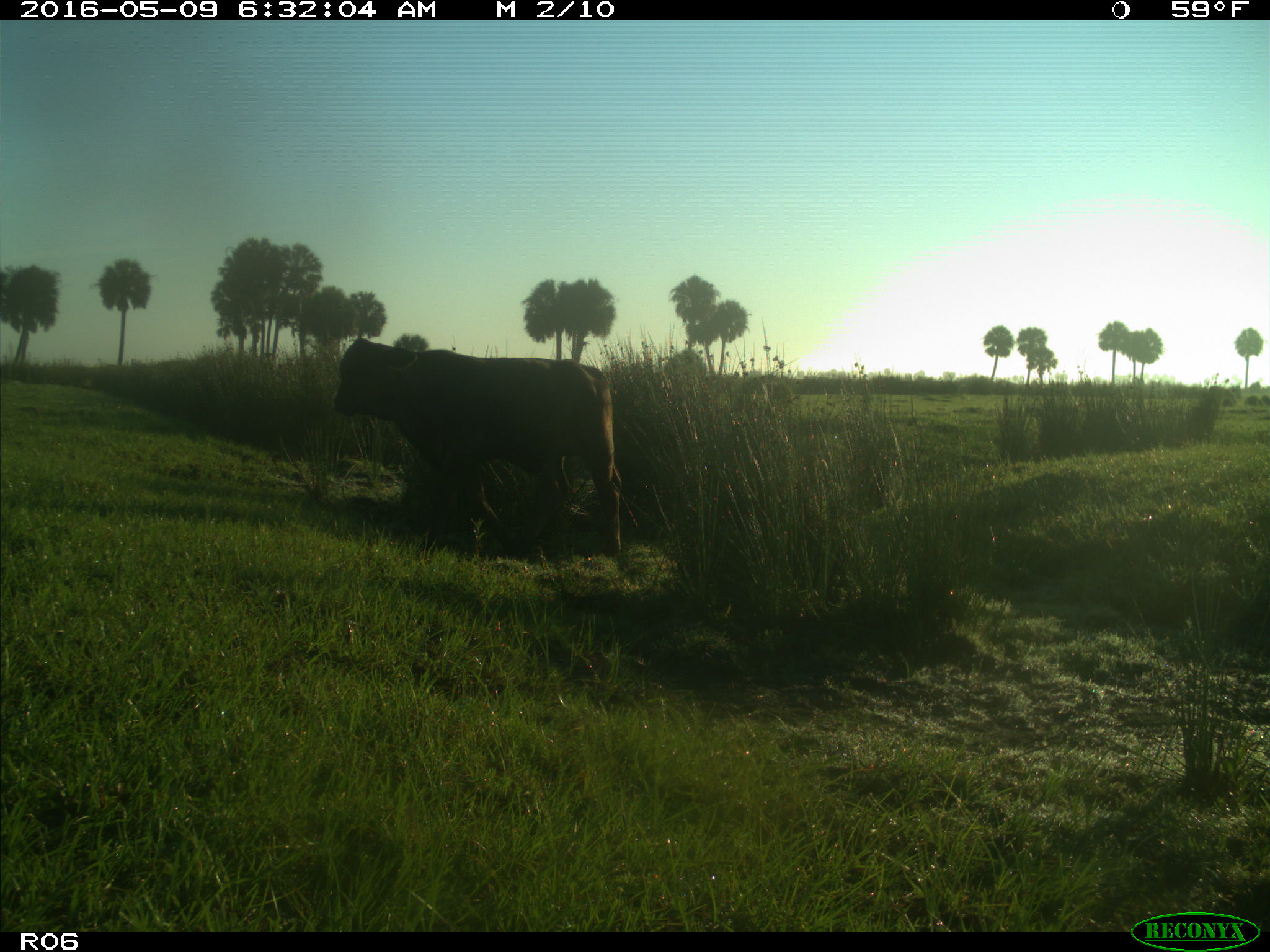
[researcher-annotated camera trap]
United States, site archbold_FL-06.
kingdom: Animalia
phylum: Chordata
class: Mammalia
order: Artiodactyla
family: Bovidae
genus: Bos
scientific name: Bos taurus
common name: domestic cow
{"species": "Bos taurus (domestic cow)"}